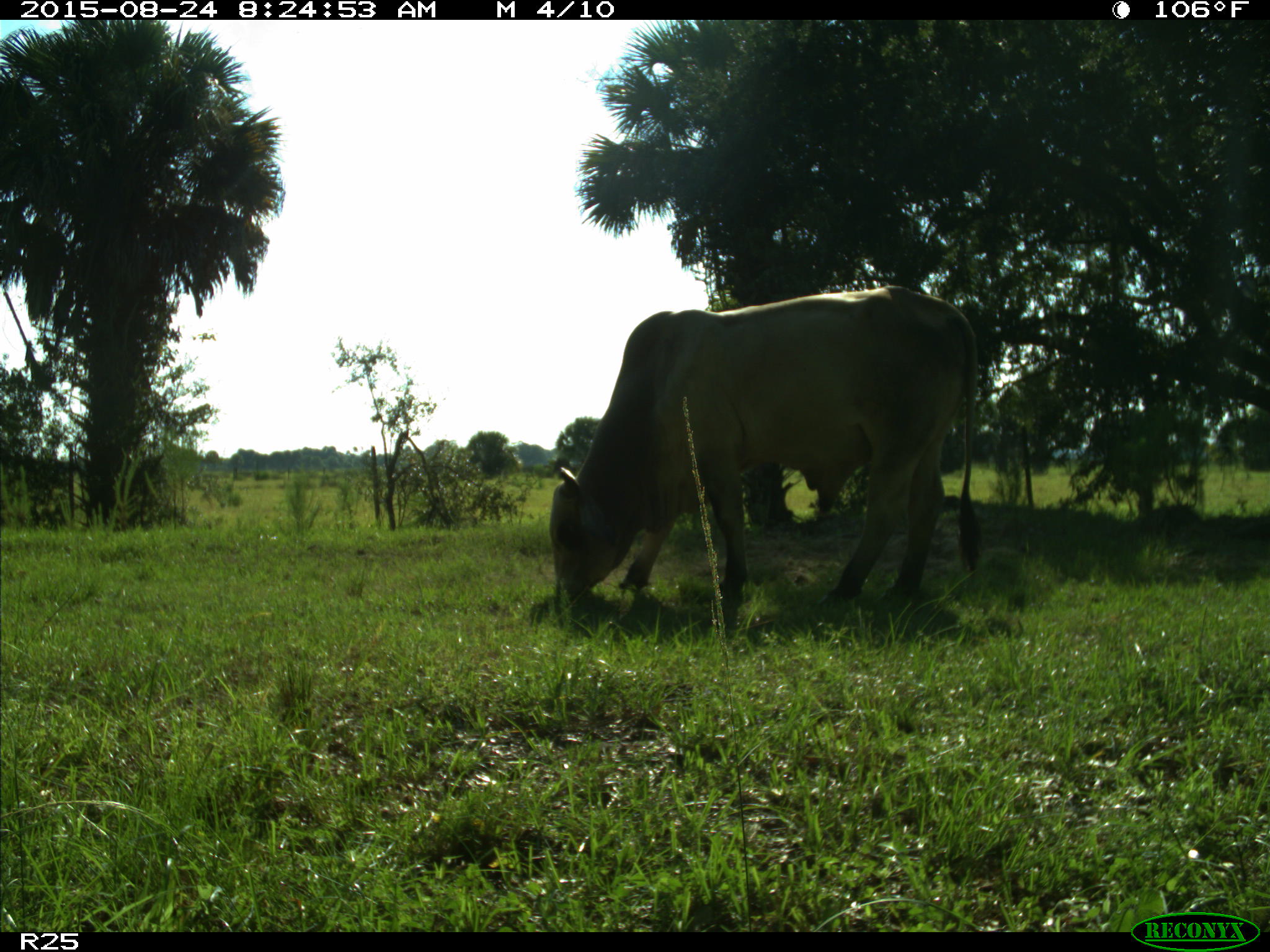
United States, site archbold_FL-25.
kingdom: Animalia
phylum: Chordata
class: Mammalia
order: Artiodactyla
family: Bovidae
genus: Bos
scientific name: Bos taurus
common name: domestic cow